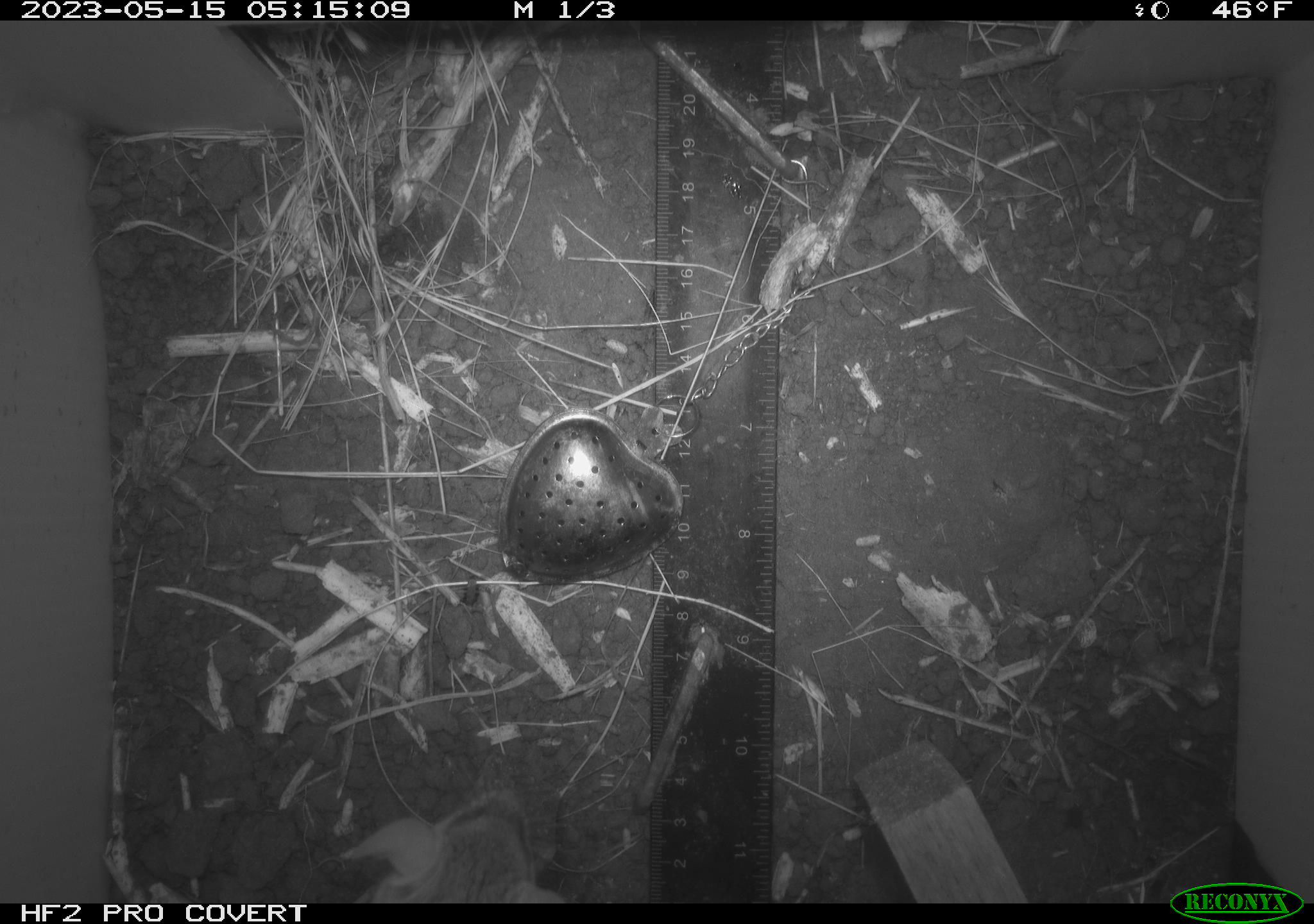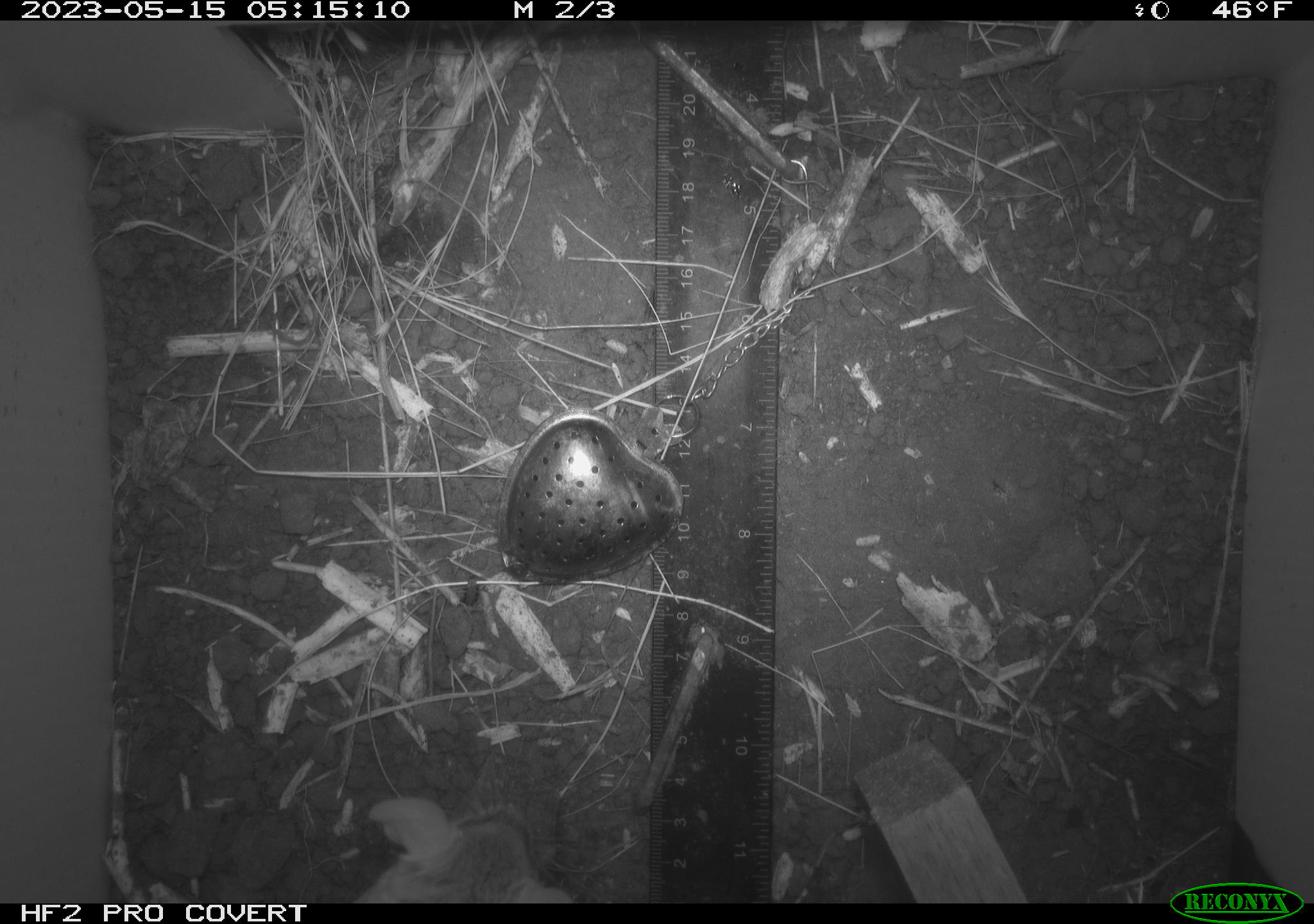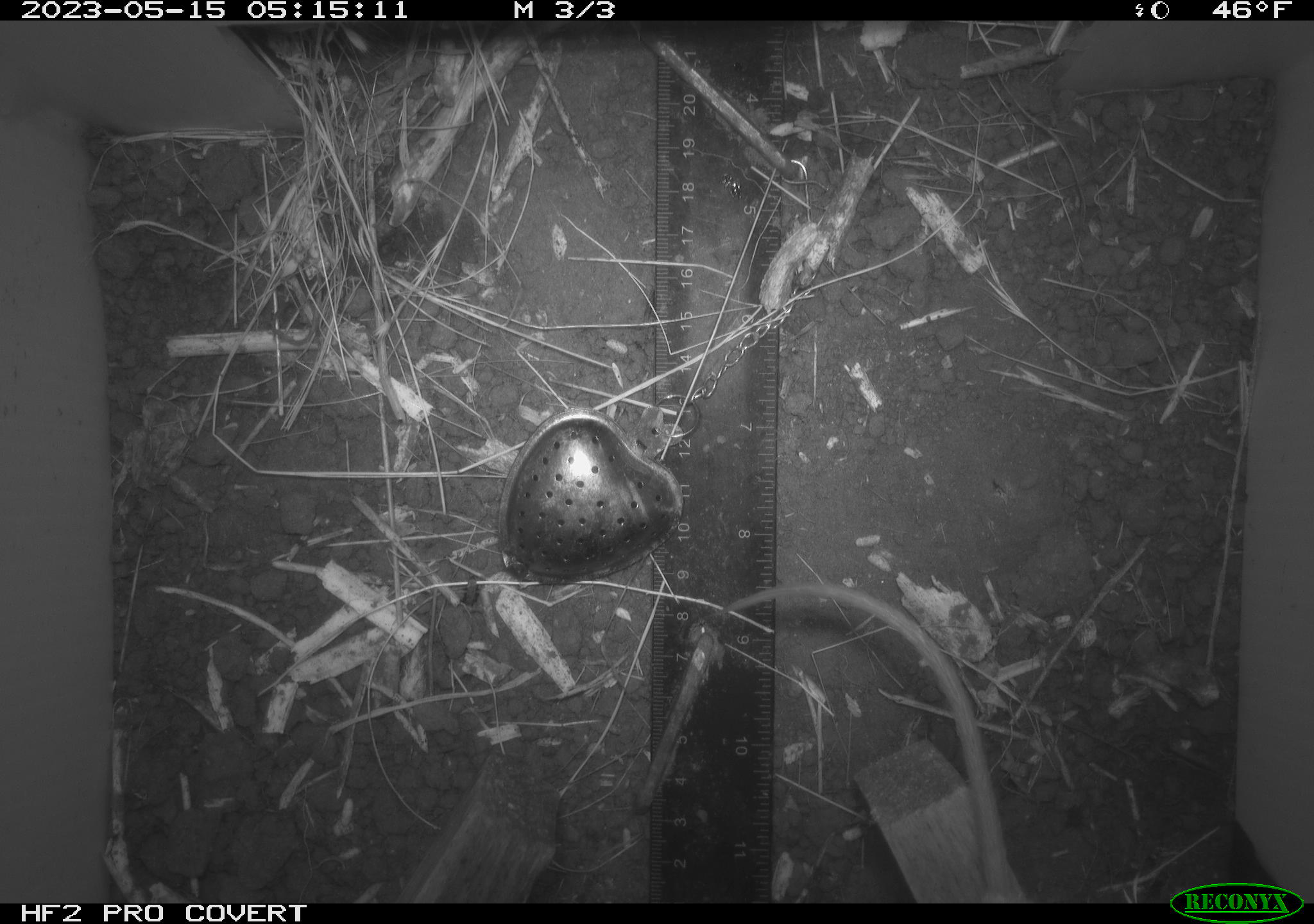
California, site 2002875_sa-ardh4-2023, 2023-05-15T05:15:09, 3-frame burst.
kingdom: Animalia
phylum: Chordata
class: Mammalia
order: Rodentia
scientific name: Rodentia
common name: mouse species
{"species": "mouse species (Rodentia)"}